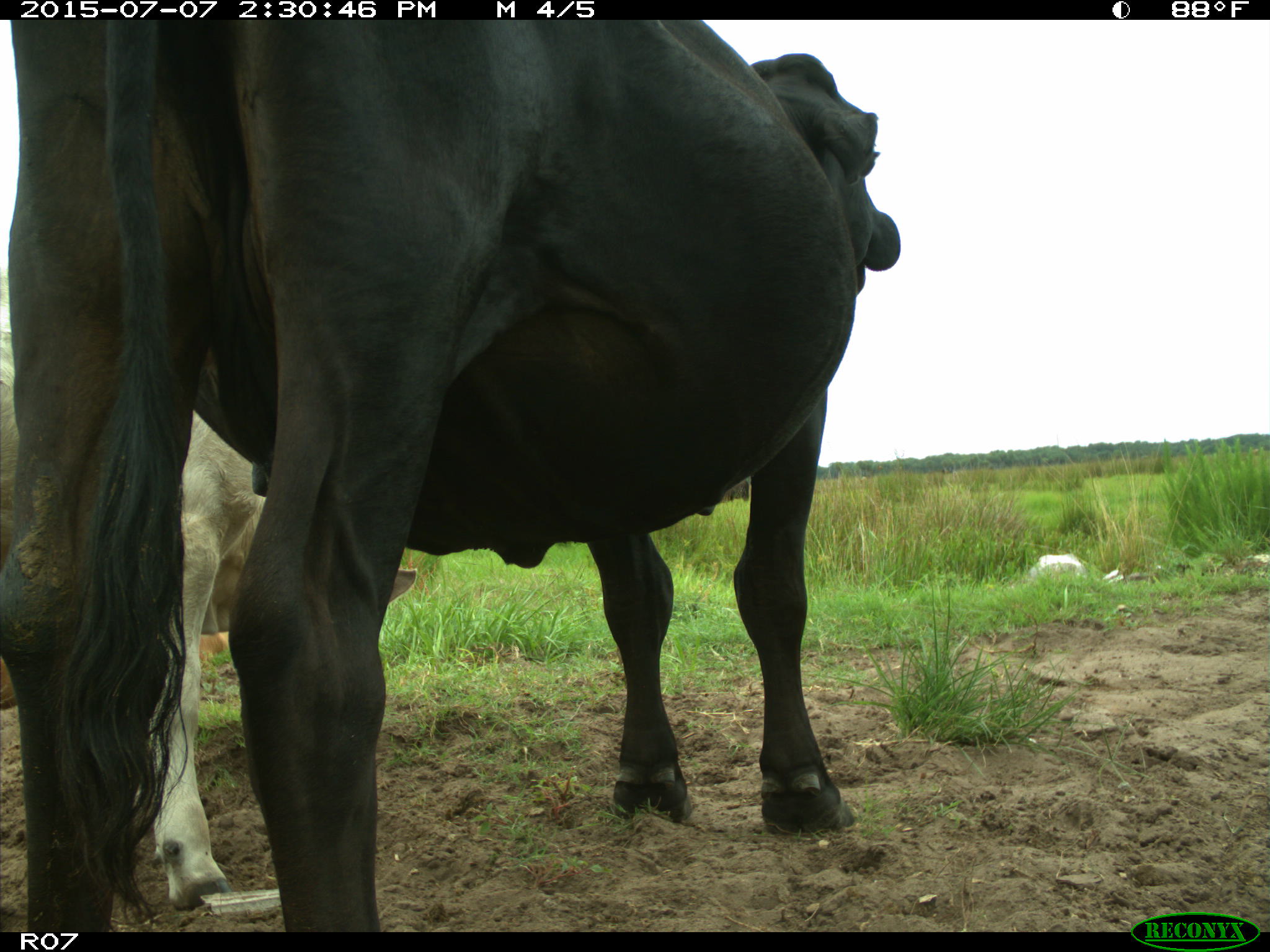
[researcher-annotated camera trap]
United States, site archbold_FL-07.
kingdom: Animalia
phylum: Chordata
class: Mammalia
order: Artiodactyla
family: Bovidae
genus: Bos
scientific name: Bos taurus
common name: domestic cow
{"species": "Bos taurus (domestic cow)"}